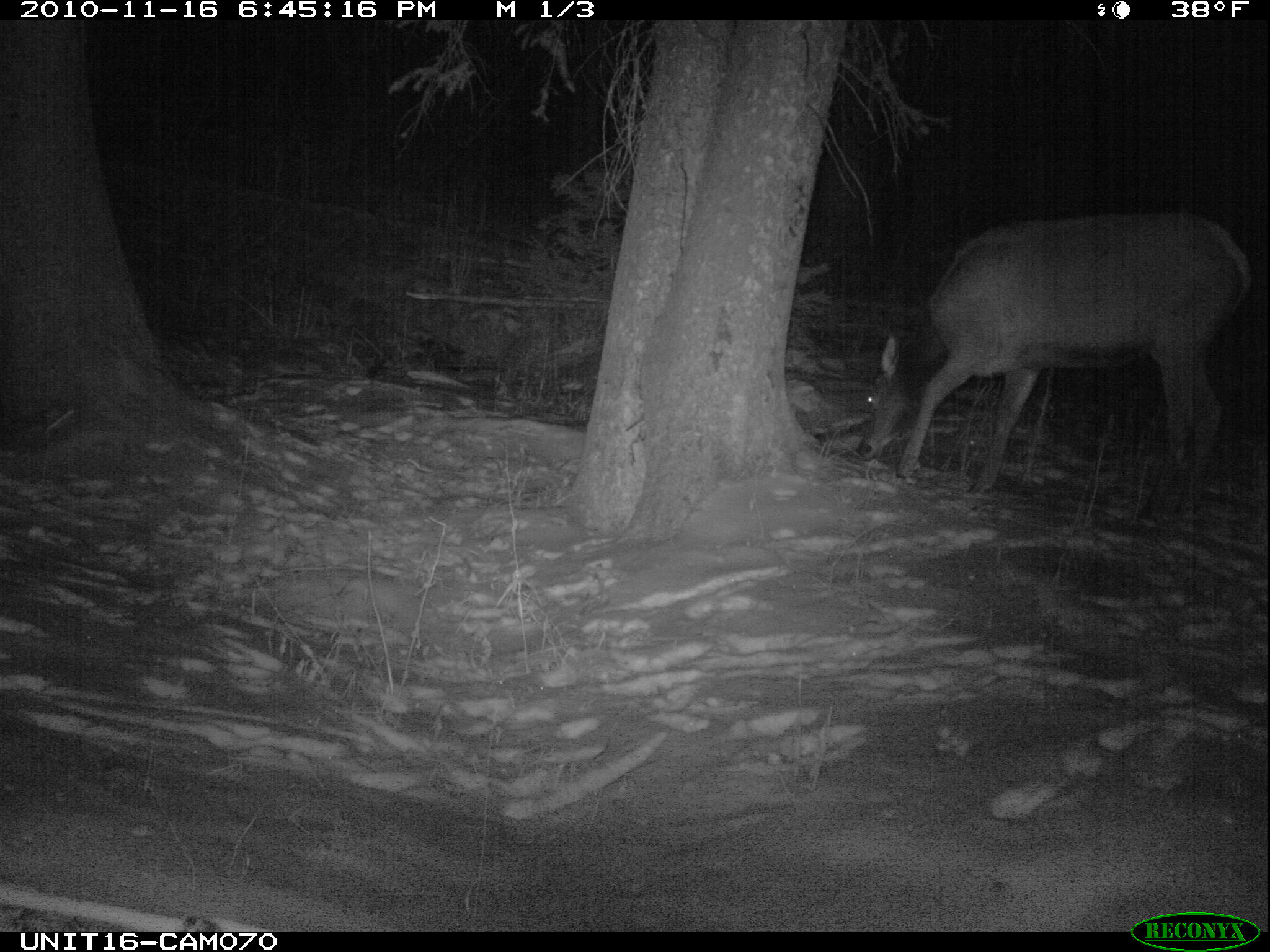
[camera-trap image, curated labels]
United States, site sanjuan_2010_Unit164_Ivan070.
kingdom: Animalia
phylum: Chordata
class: Mammalia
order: Artiodactyla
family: Cervidae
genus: Cervus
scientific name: Cervus elaphus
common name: red deer